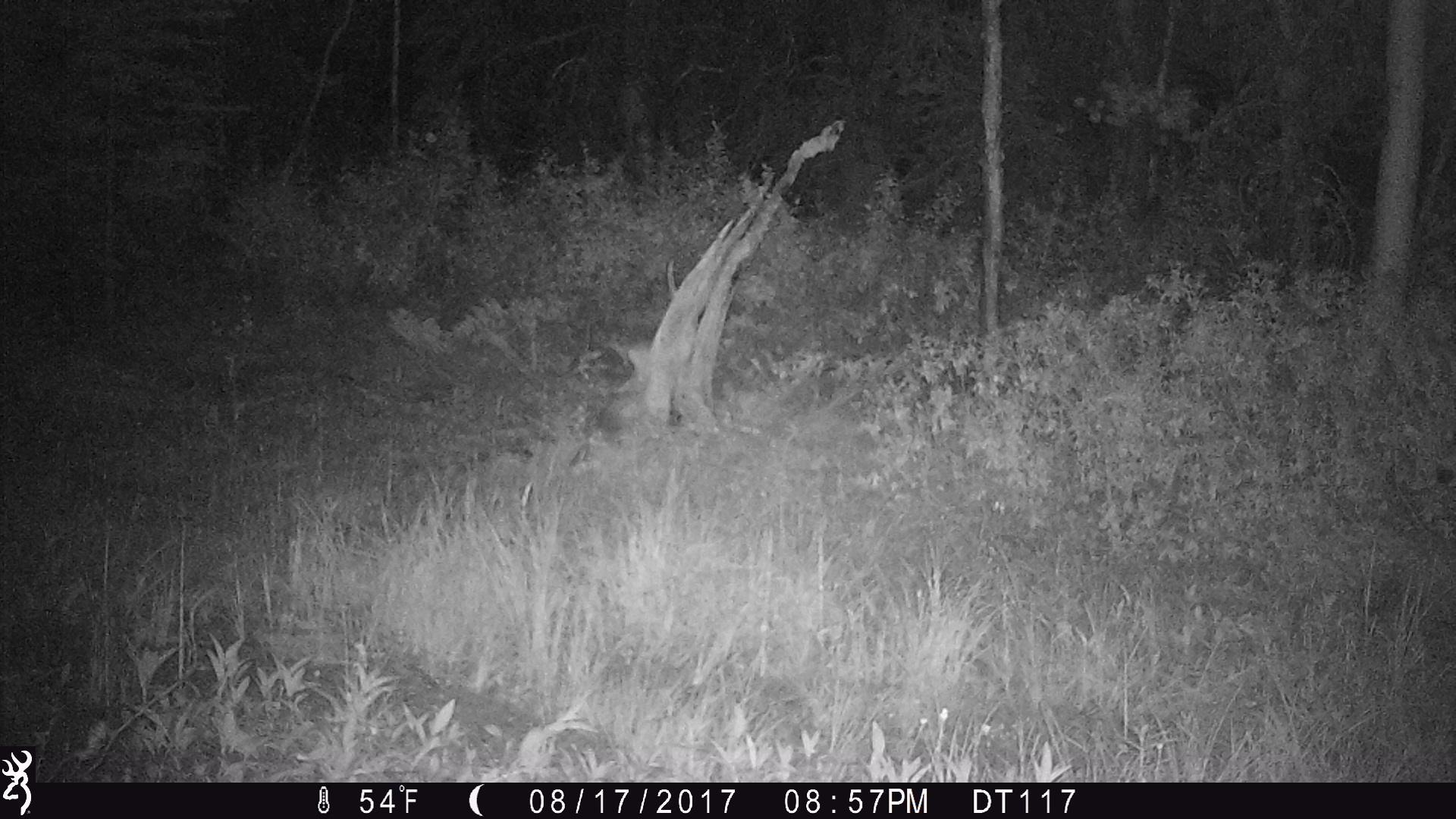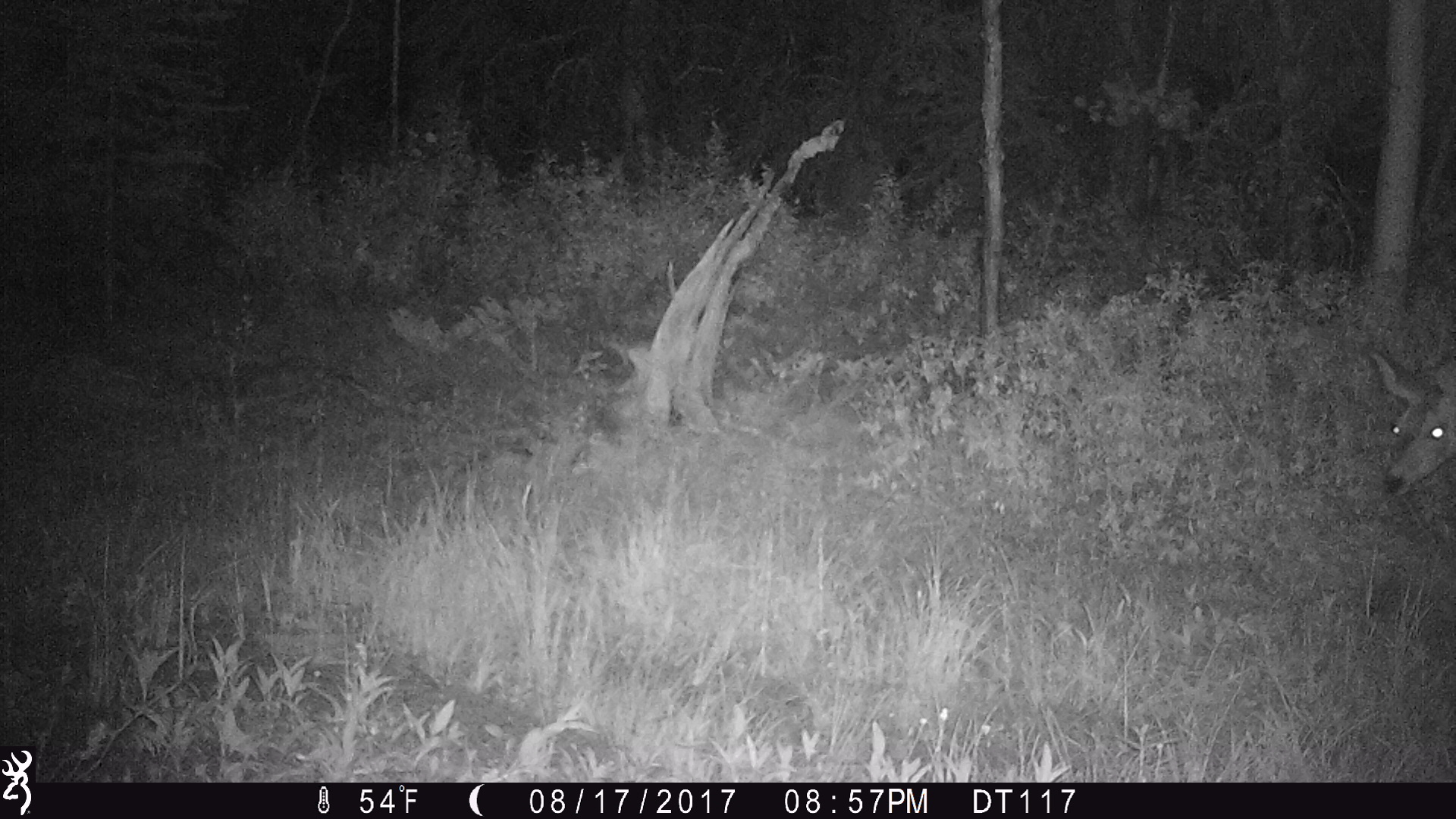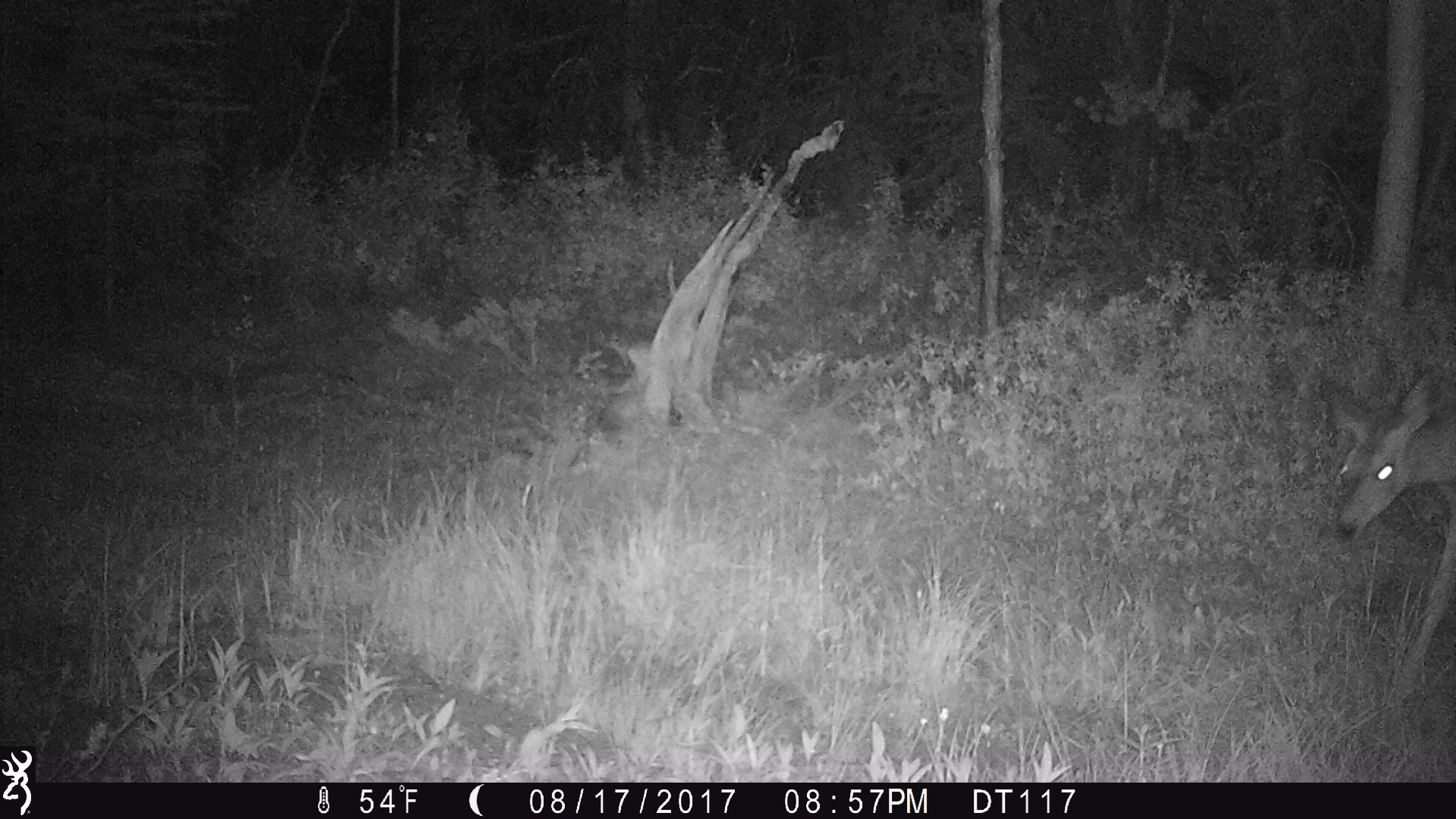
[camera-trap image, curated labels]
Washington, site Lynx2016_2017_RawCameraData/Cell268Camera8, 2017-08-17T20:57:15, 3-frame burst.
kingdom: Animalia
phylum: Chordata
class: Mammalia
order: Artiodactyla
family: Cervidae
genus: Odocoileus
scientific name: Odocoileus hemionus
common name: mule deer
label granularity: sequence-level